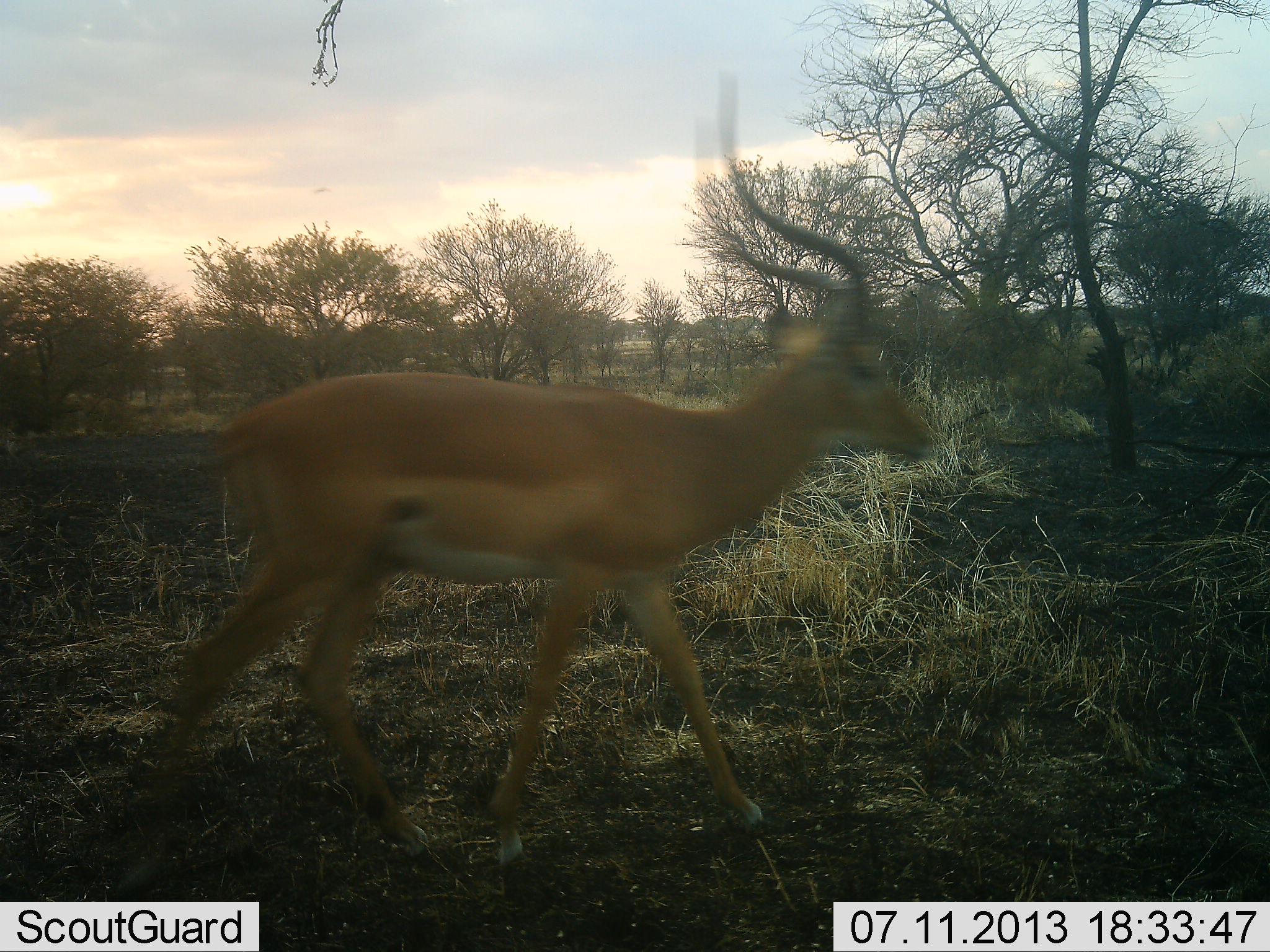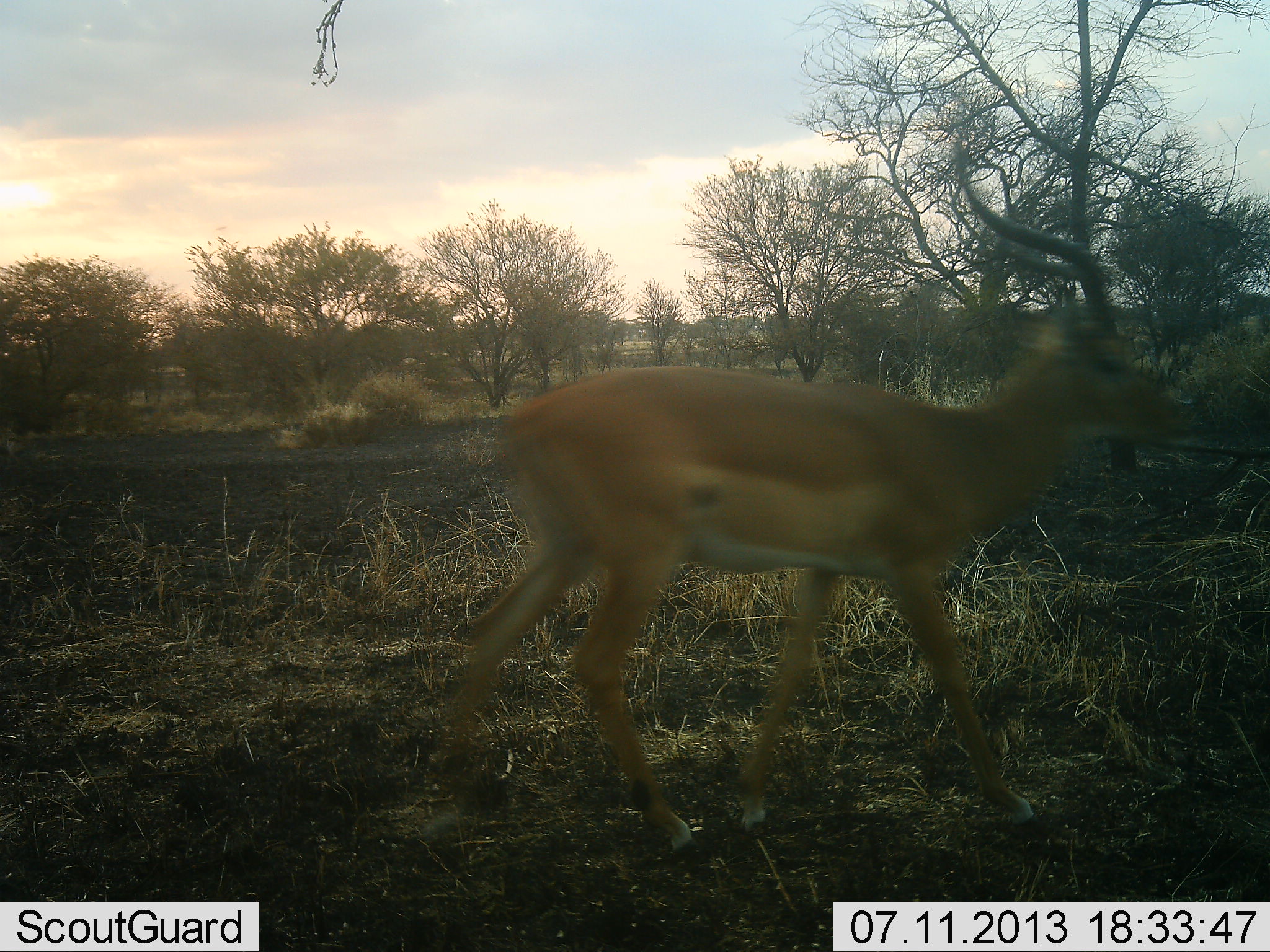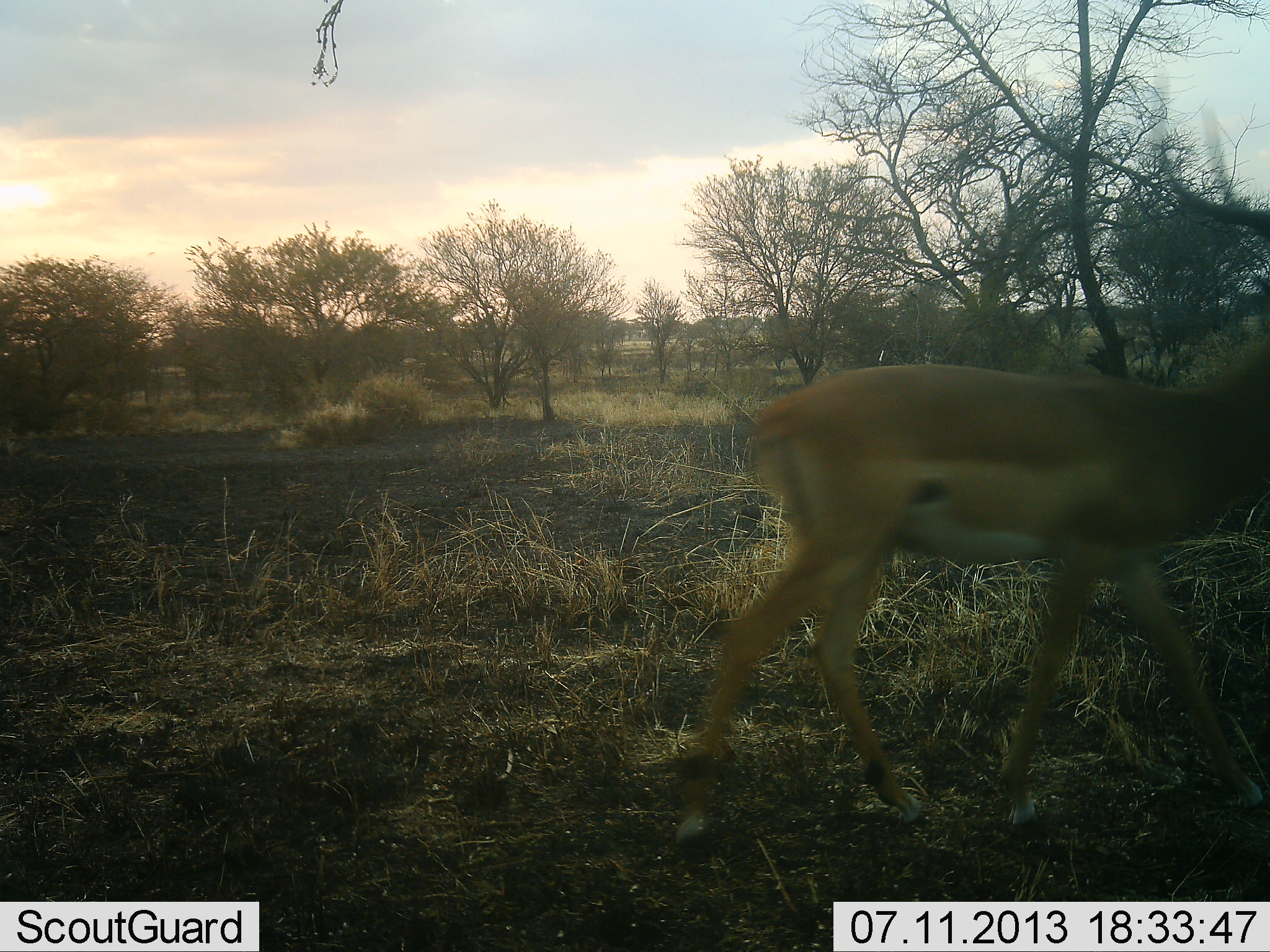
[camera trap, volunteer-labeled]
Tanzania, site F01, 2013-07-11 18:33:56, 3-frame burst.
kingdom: Animalia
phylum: Chordata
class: Mammalia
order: Artiodactyla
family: Bovidae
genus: Aepyceros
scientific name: Aepyceros melampus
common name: impala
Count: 1.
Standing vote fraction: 0%.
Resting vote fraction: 0%.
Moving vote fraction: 100%.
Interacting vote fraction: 0%.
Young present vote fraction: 0%.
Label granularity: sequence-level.